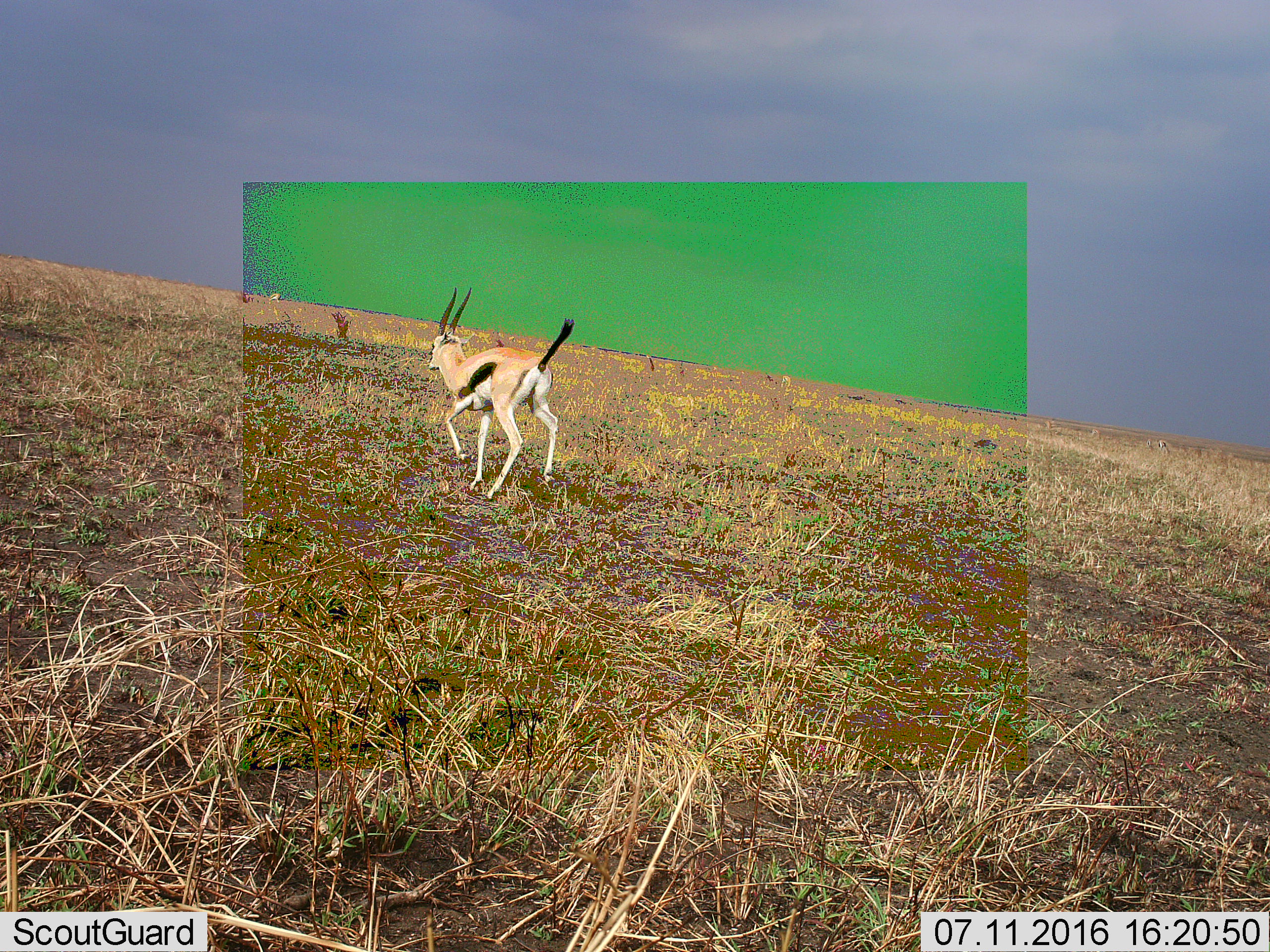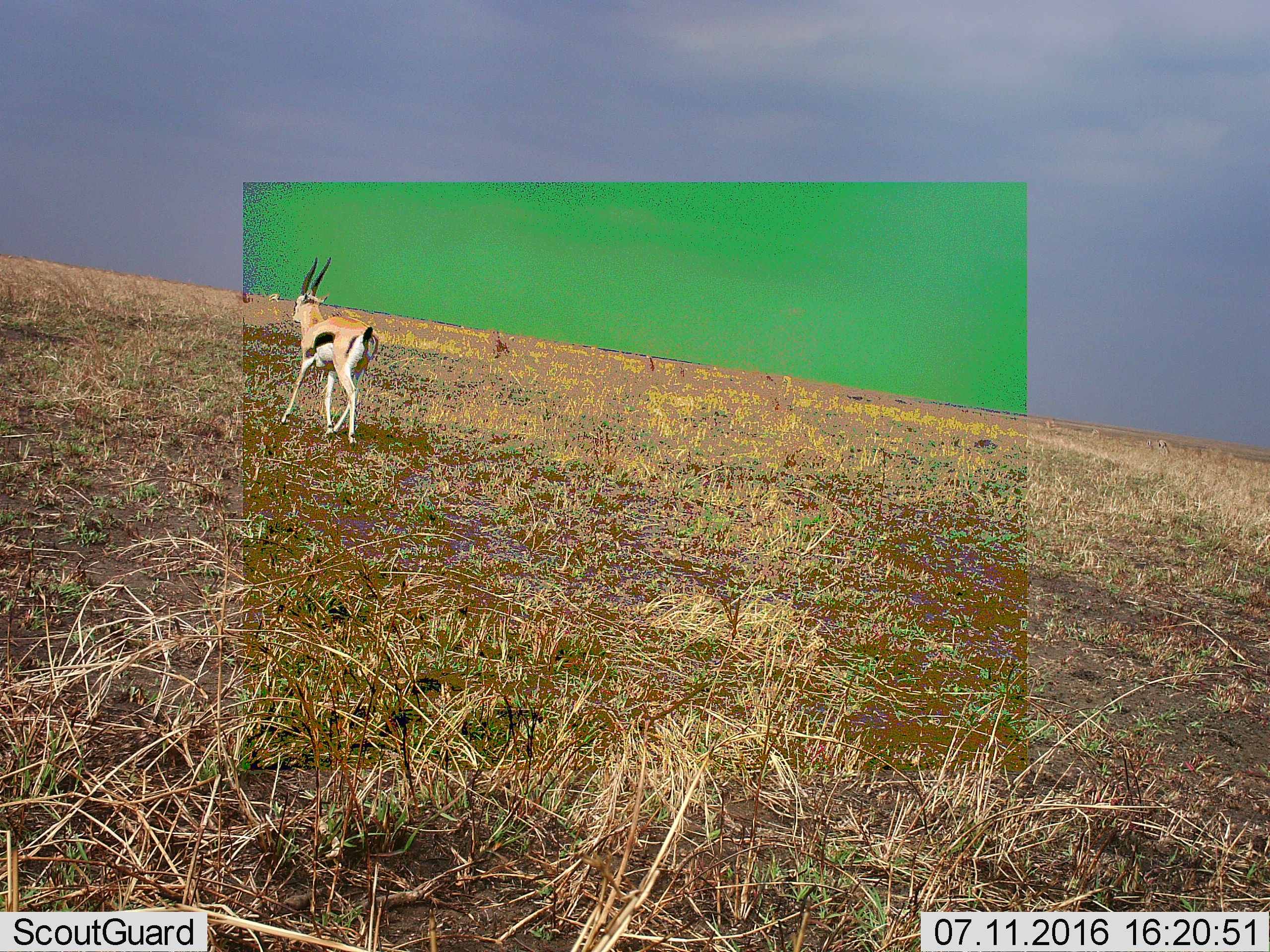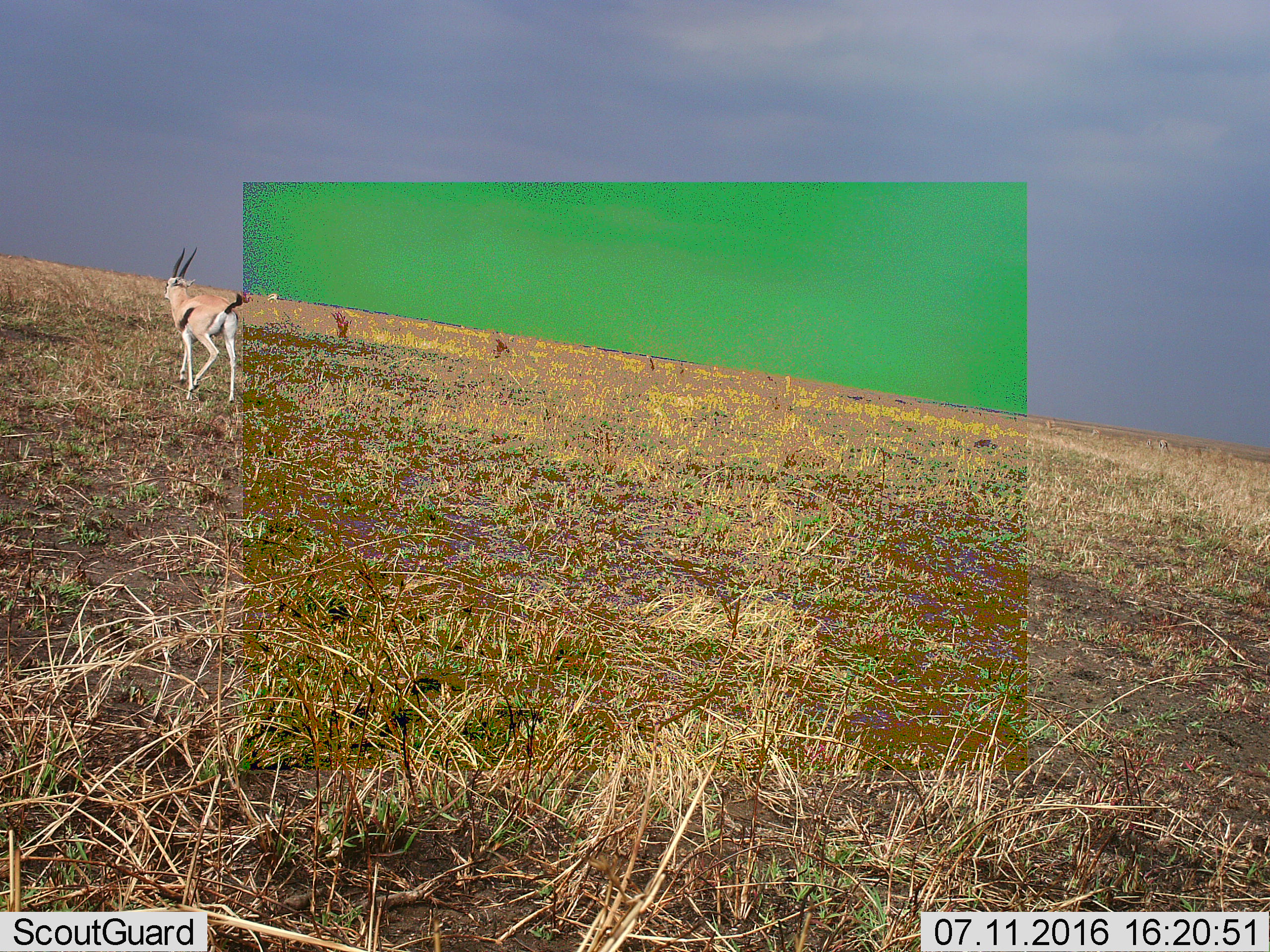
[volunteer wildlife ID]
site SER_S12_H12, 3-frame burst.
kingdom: Animalia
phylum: Chordata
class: Mammalia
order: Artiodactyla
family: Bovidae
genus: Eudorcas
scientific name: Eudorcas thomsonii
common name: thomson's gazelle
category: gazellethomsons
Gazellethomsons (thomson's gazelle) (Eudorcas thomsonii), count 1. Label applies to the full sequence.